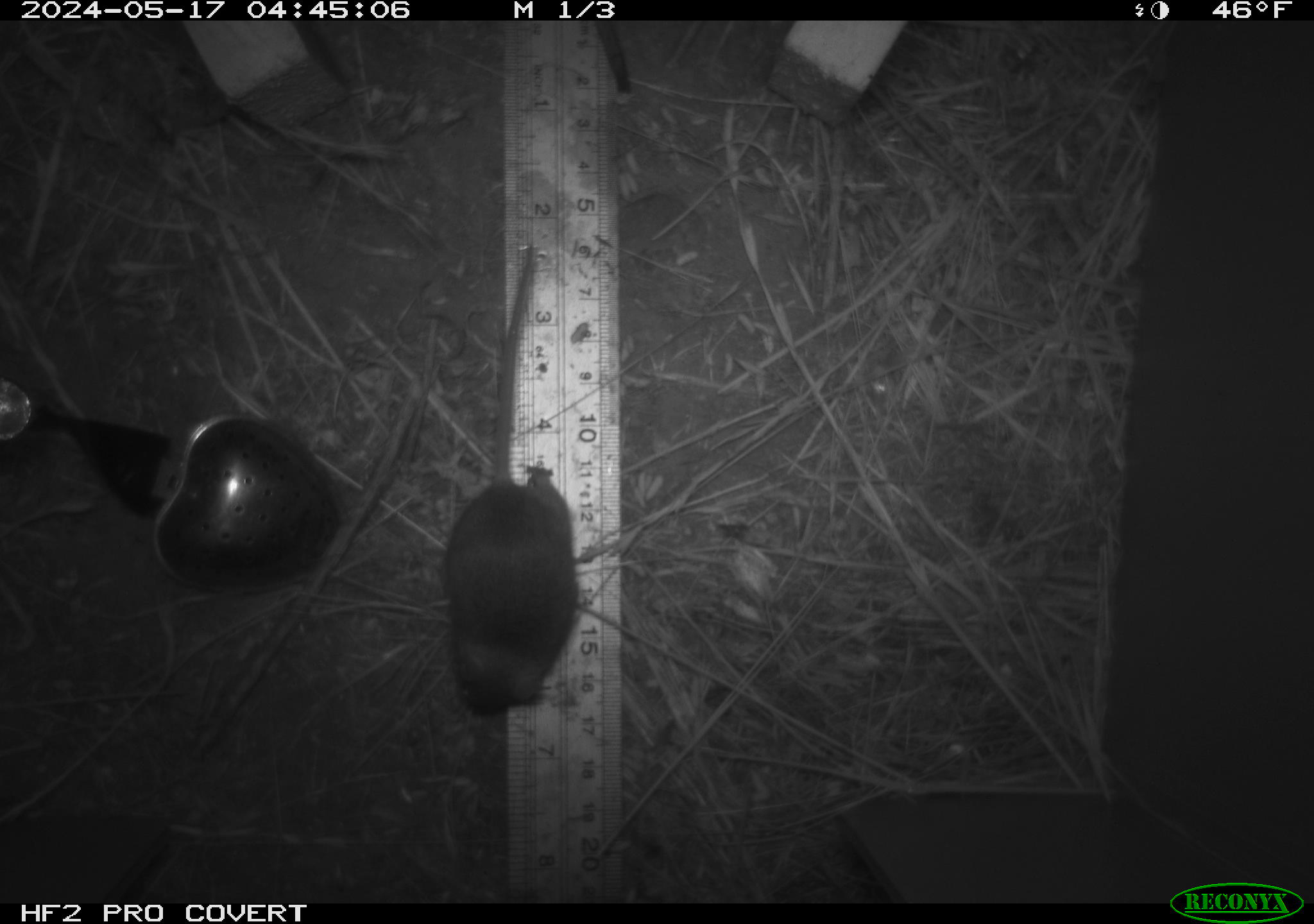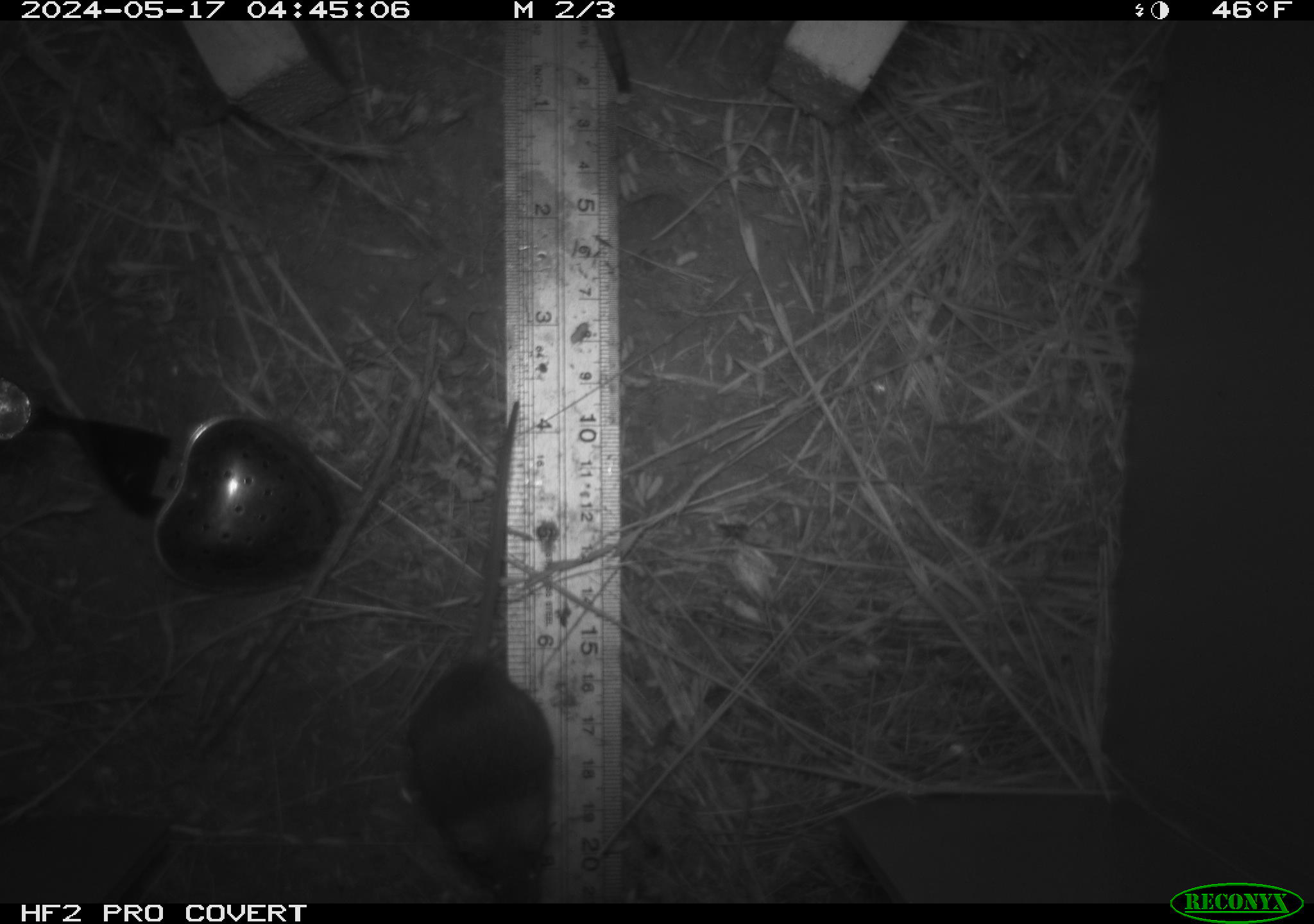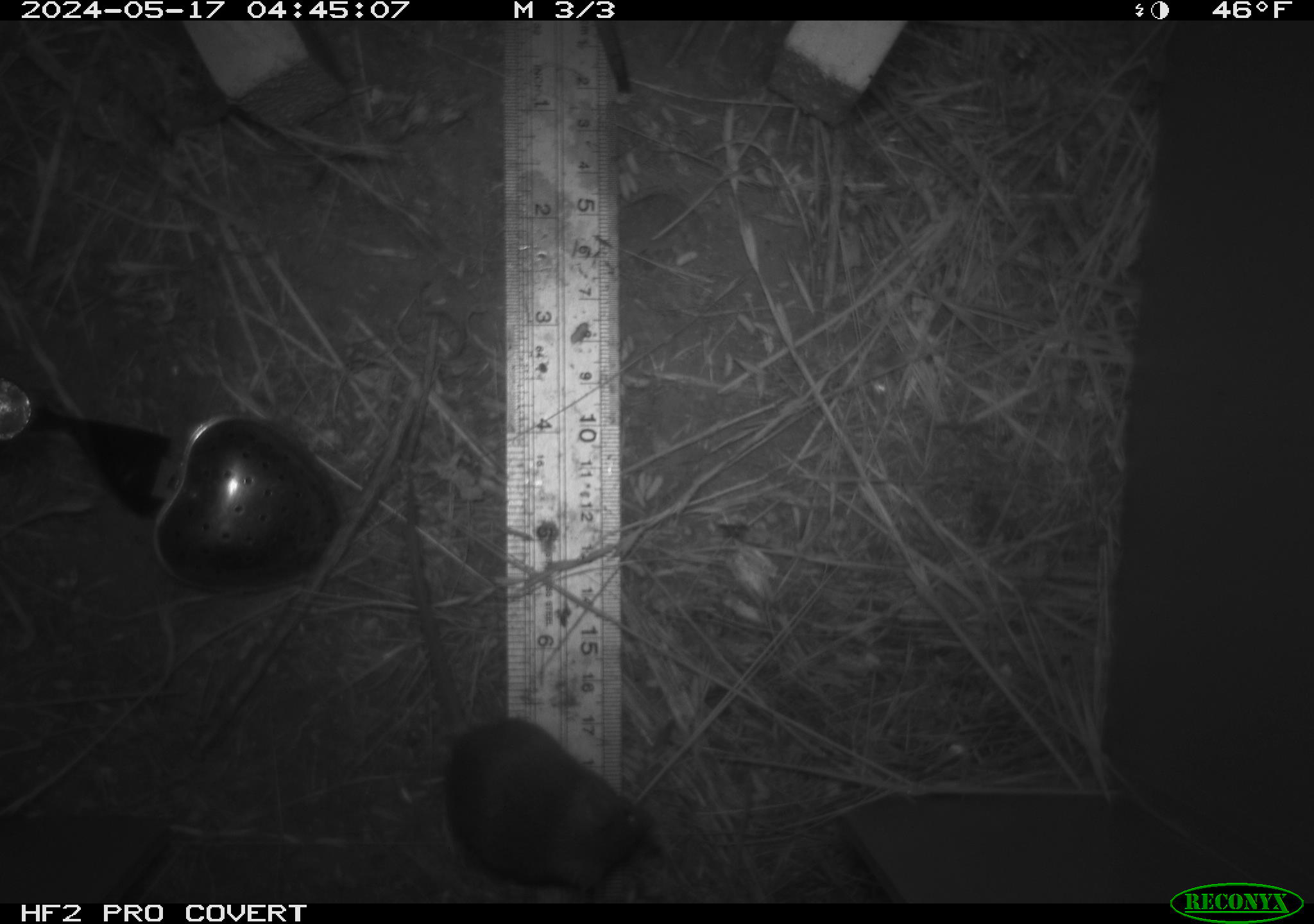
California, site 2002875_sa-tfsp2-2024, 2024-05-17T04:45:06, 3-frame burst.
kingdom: Animalia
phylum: Chordata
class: Mammalia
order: Rodentia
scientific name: Rodentia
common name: mouse species